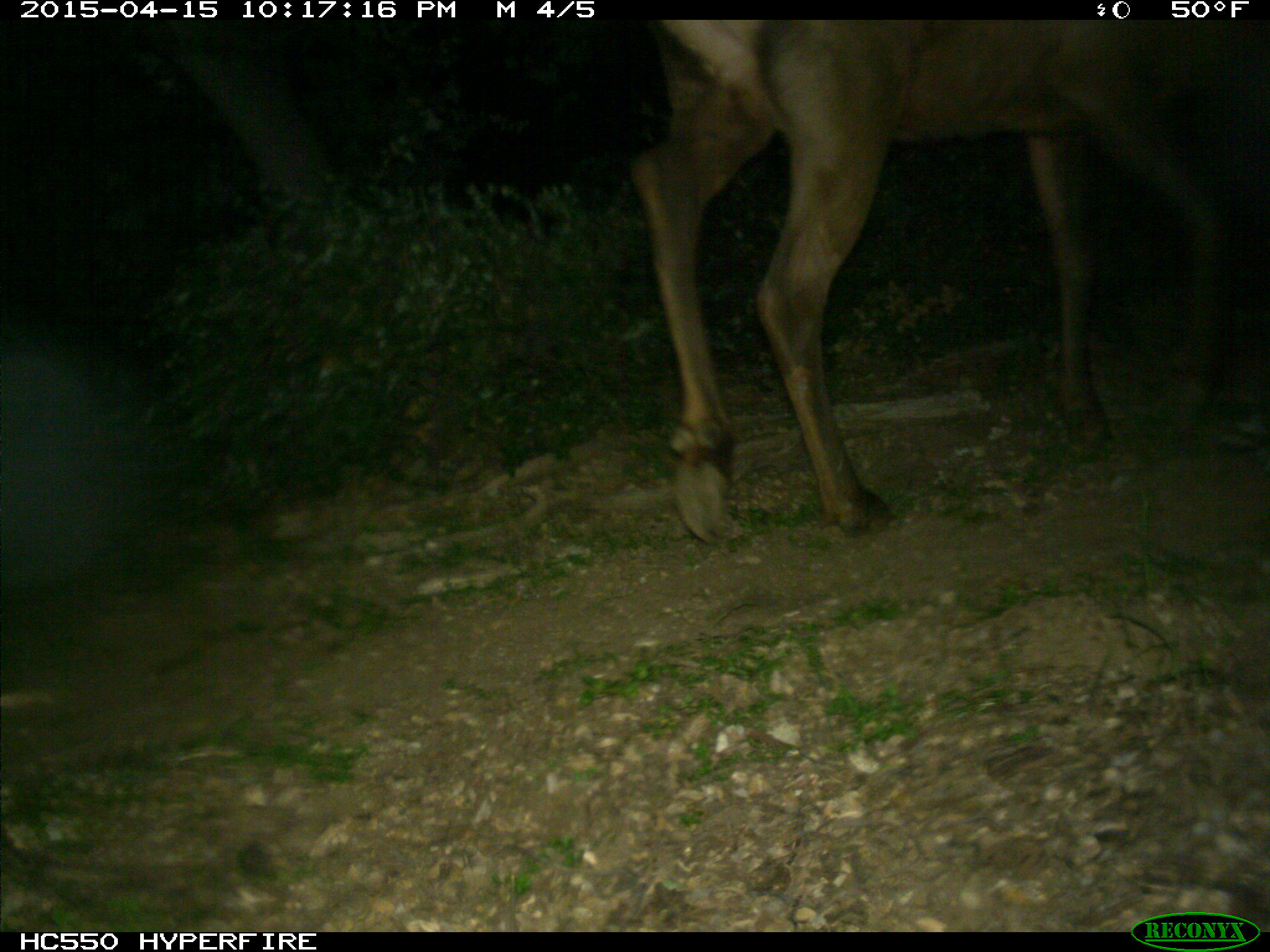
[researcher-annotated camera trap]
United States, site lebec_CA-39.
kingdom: Animalia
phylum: Chordata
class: Mammalia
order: Artiodactyla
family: Cervidae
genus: Cervus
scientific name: Cervus canadensis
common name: elk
Cervus canadensis (elk).